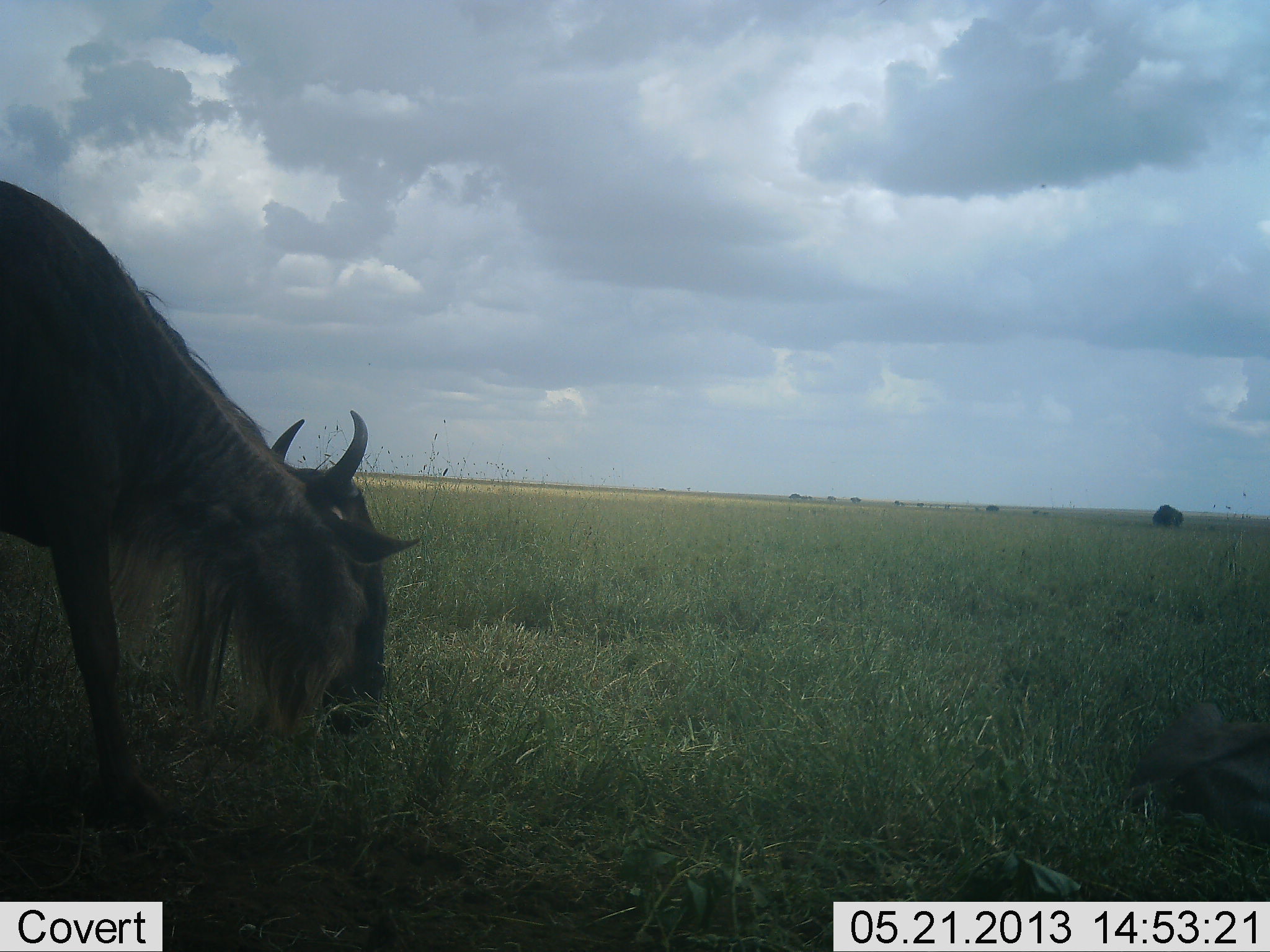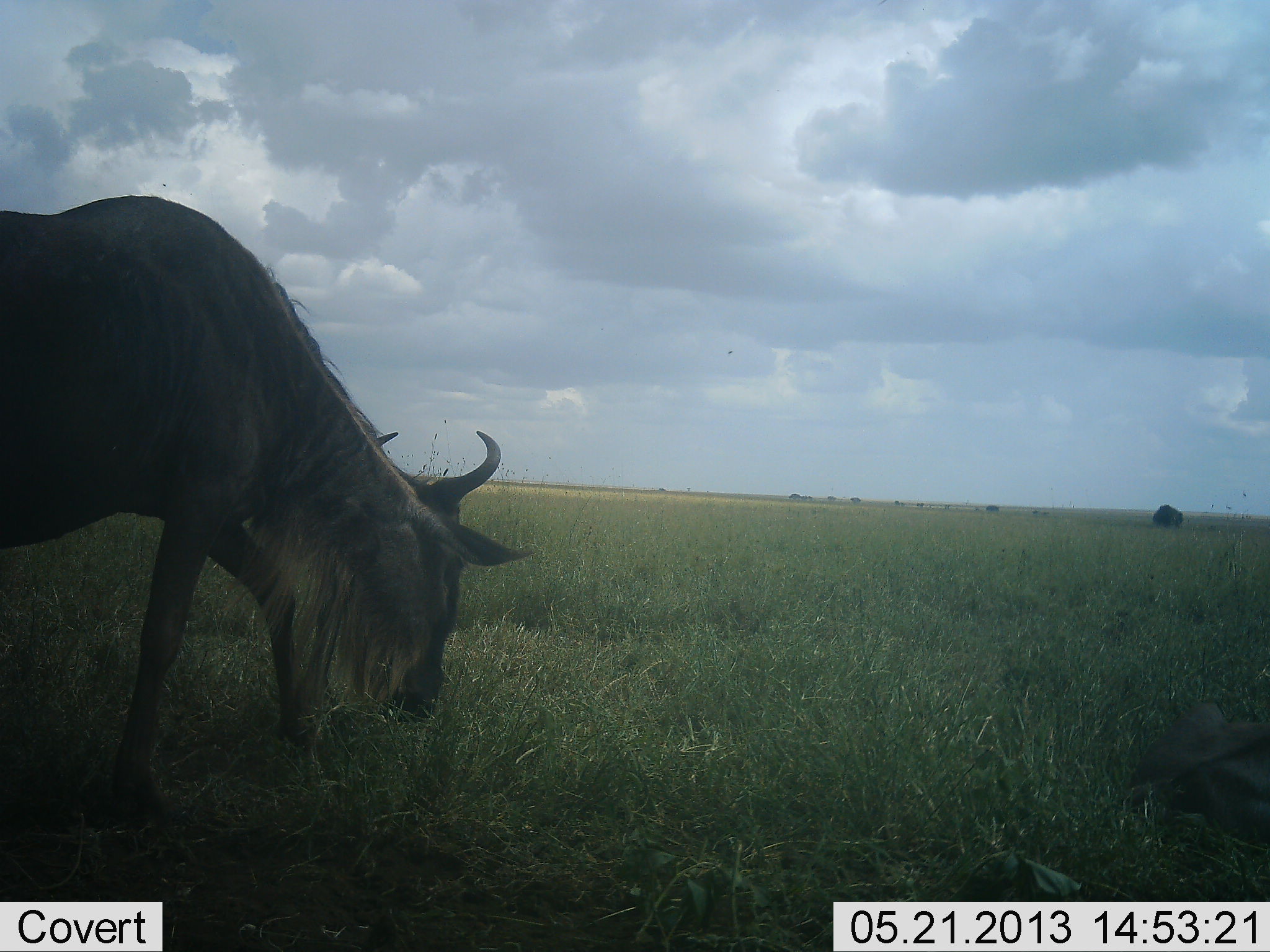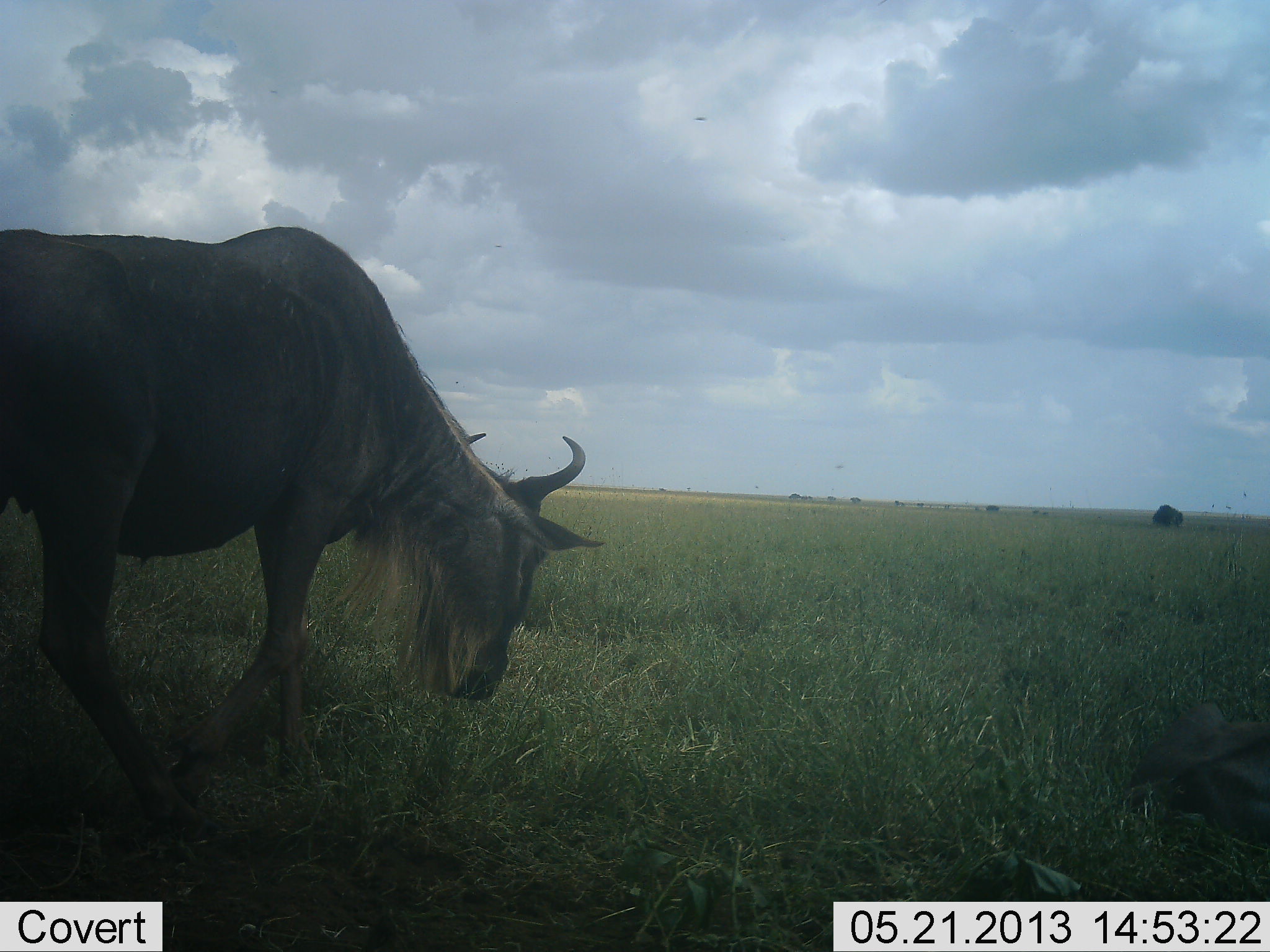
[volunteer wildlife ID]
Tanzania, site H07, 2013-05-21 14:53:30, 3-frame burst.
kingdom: Animalia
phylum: Chordata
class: Mammalia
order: Artiodactyla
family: Bovidae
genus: Connochaetes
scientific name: Connochaetes taurinus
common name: blue wildebeest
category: wildebeest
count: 1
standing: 0%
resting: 0%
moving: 55%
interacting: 0%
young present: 0%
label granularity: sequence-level